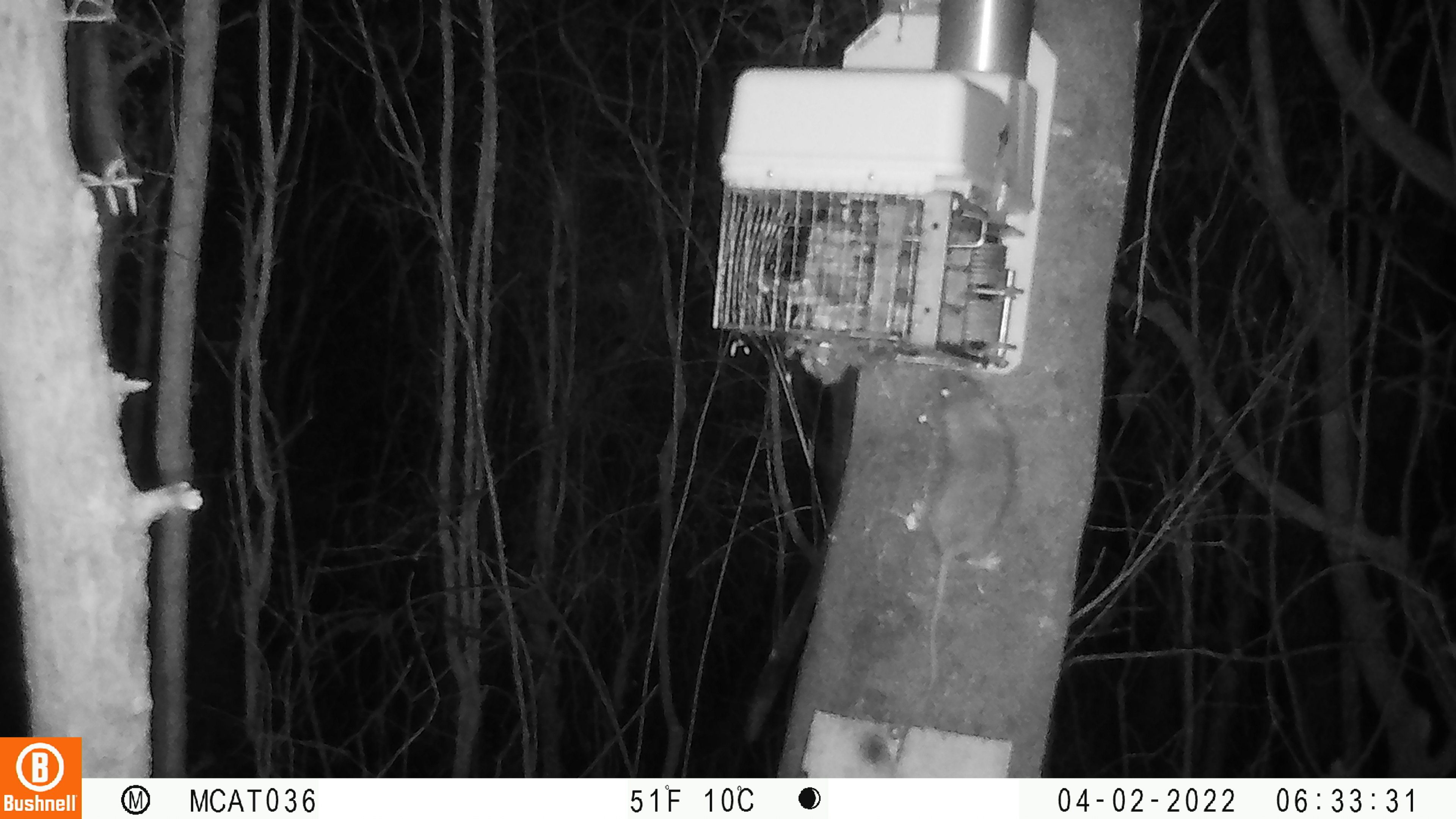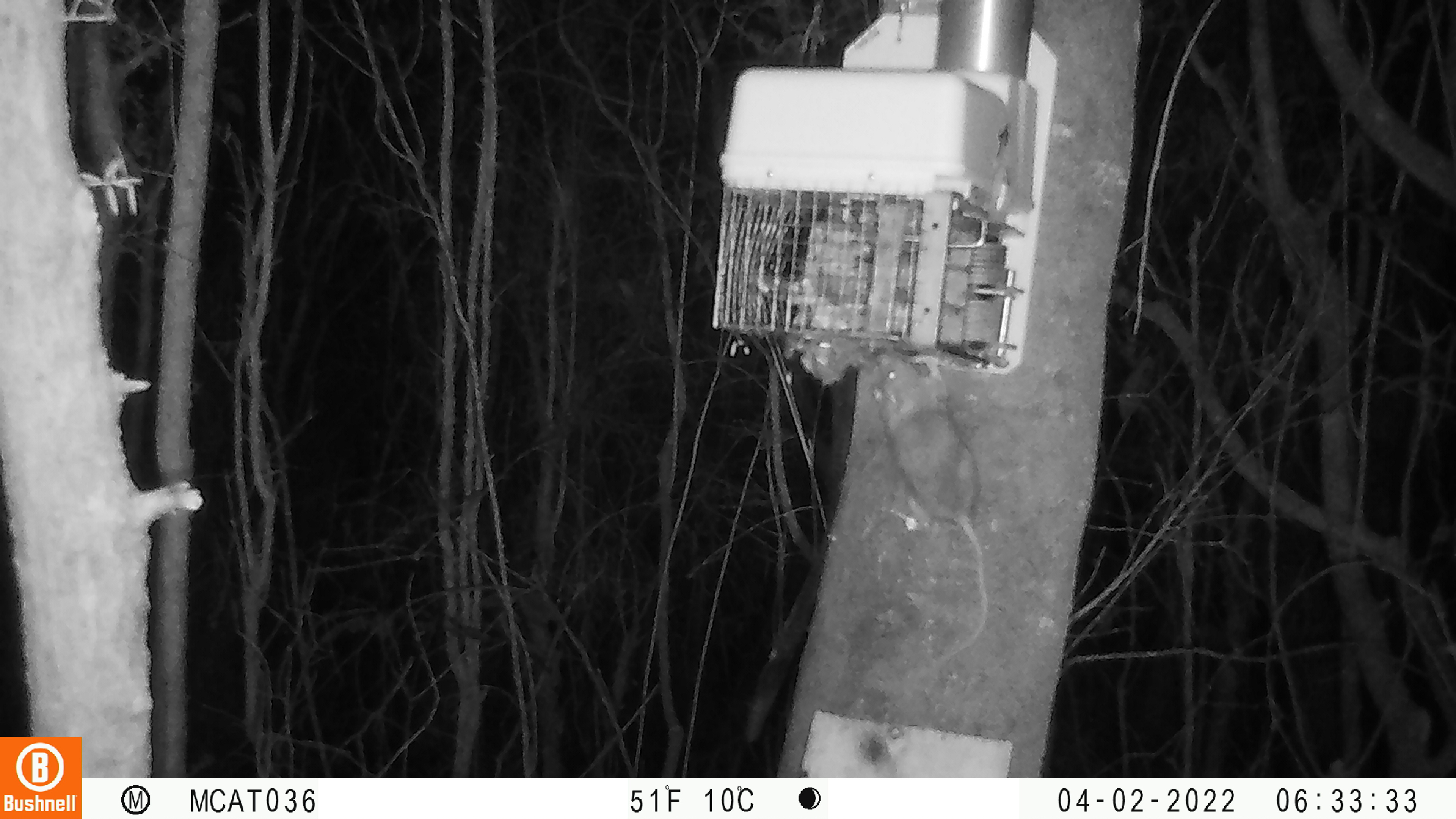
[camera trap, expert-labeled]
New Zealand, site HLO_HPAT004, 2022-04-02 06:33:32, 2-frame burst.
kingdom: Animalia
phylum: Chordata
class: Mammalia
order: Rodentia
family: Muridae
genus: Rattus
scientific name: Rattus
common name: rat